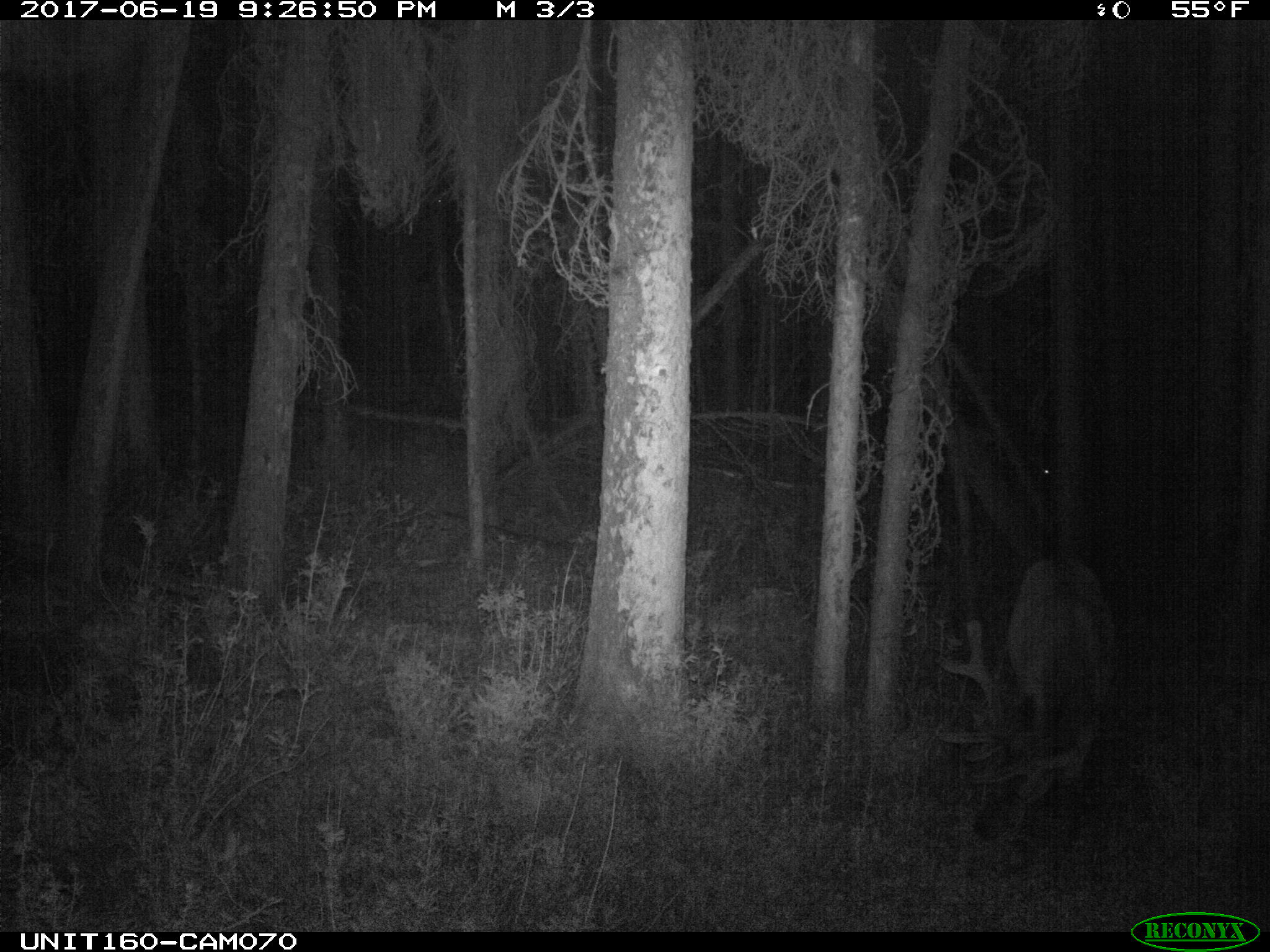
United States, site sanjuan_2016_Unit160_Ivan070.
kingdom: Animalia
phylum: Chordata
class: Mammalia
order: Artiodactyla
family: Cervidae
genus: Cervus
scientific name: Cervus elaphus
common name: red deer